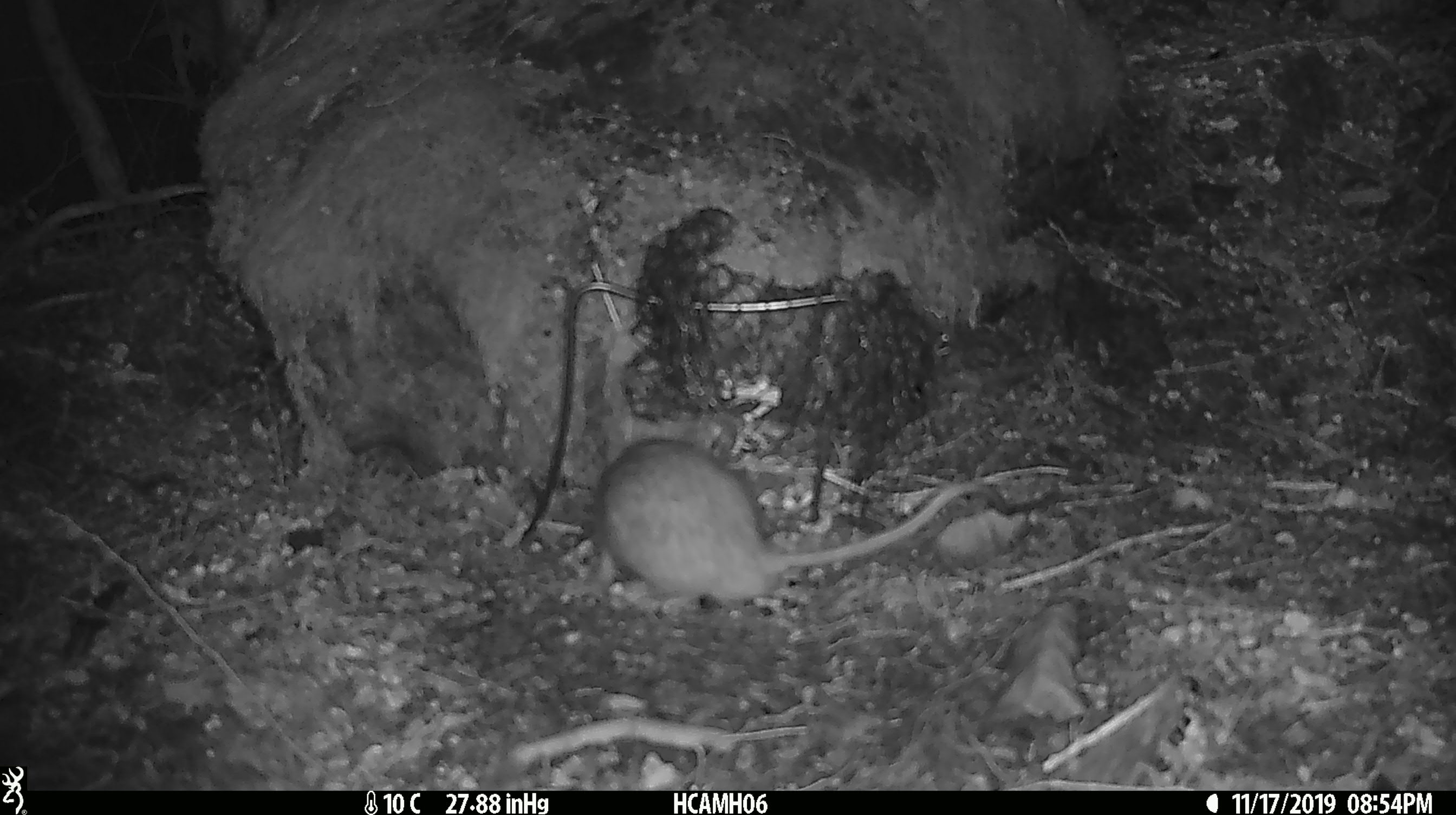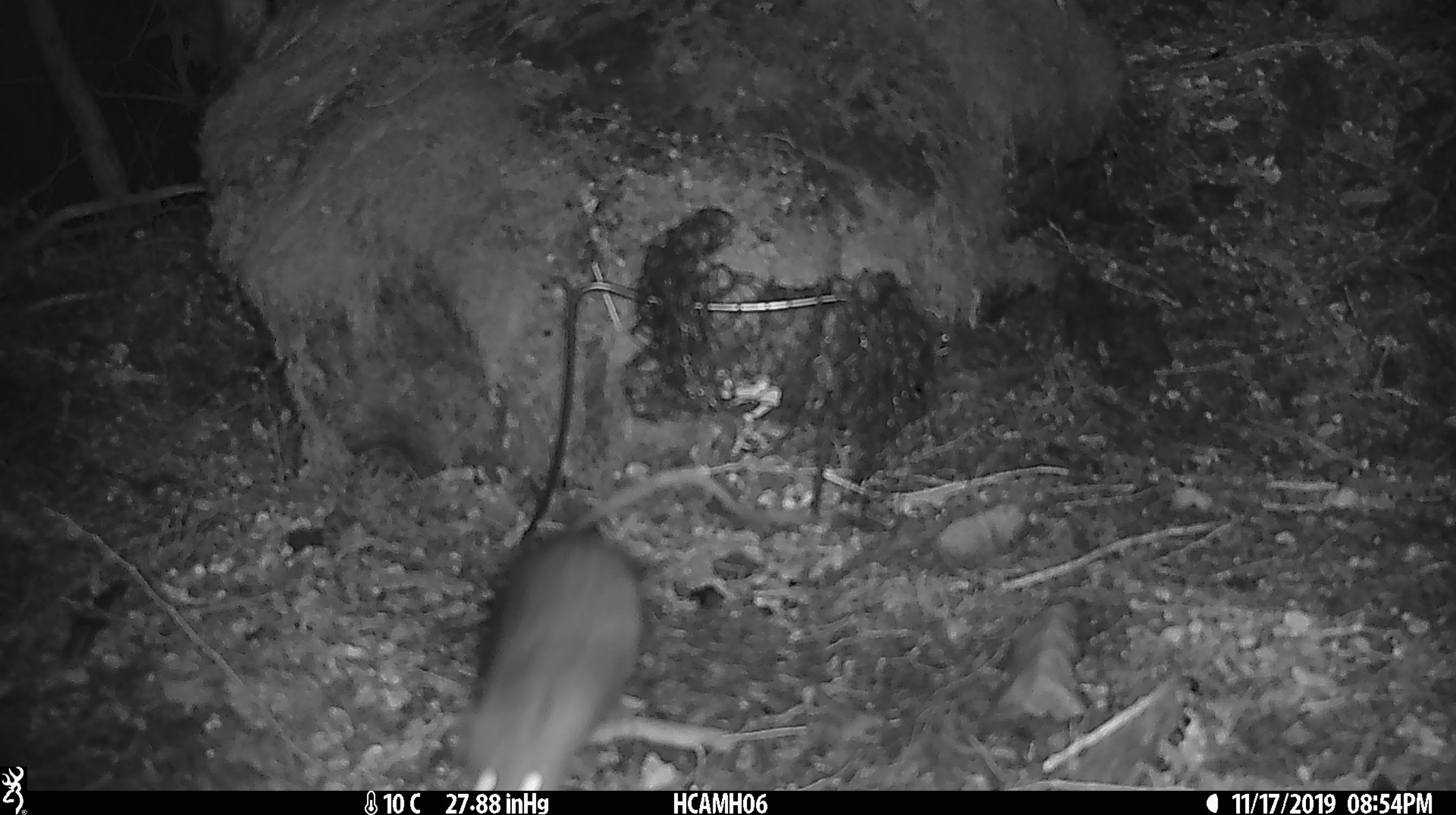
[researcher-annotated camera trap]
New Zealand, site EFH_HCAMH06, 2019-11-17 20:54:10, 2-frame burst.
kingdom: Animalia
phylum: Chordata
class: Mammalia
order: Rodentia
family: Muridae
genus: Rattus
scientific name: Rattus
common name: rat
Rat (Rattus).